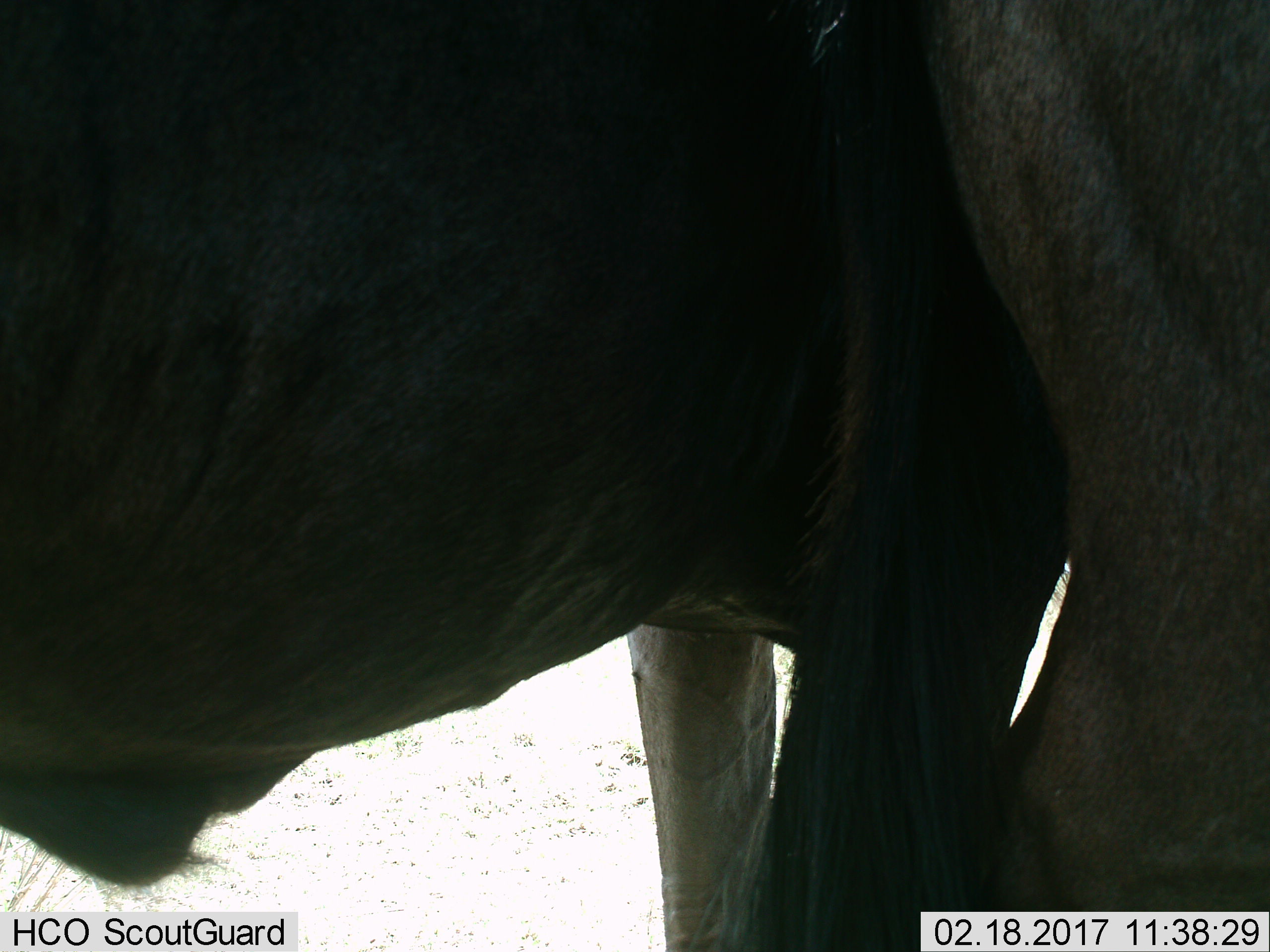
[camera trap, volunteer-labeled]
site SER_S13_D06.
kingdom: Animalia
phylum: Chordata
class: Mammalia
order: Artiodactyla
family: Bovidae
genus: Connochaetes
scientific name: Connochaetes taurinus taurinus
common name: blue wildebeest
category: wildebeestblue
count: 1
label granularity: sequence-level